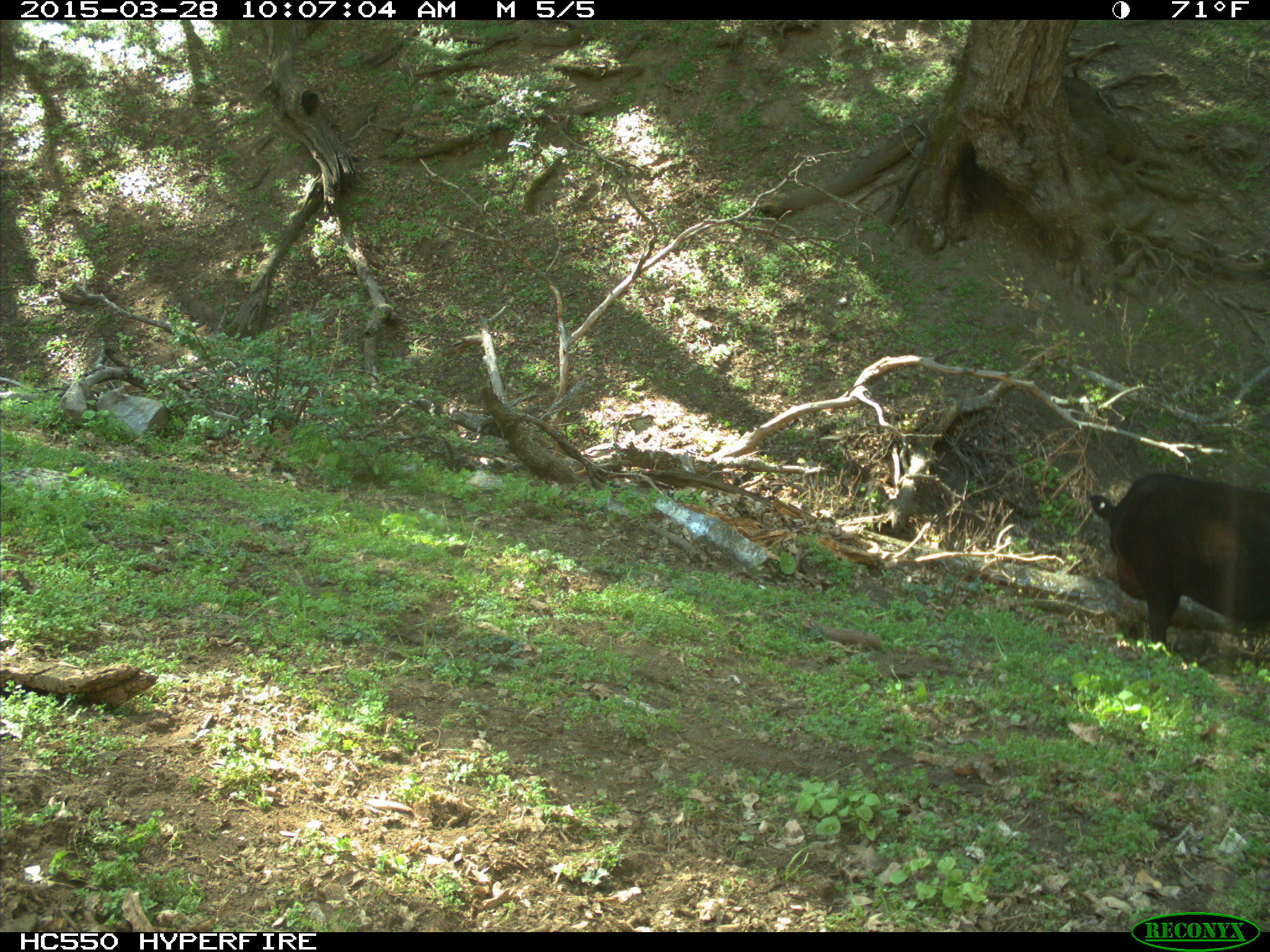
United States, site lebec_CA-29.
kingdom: Animalia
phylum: Chordata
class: Mammalia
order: Artiodactyla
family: Bovidae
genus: Bos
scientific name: Bos taurus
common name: domestic cow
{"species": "Bos taurus (domestic cow)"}